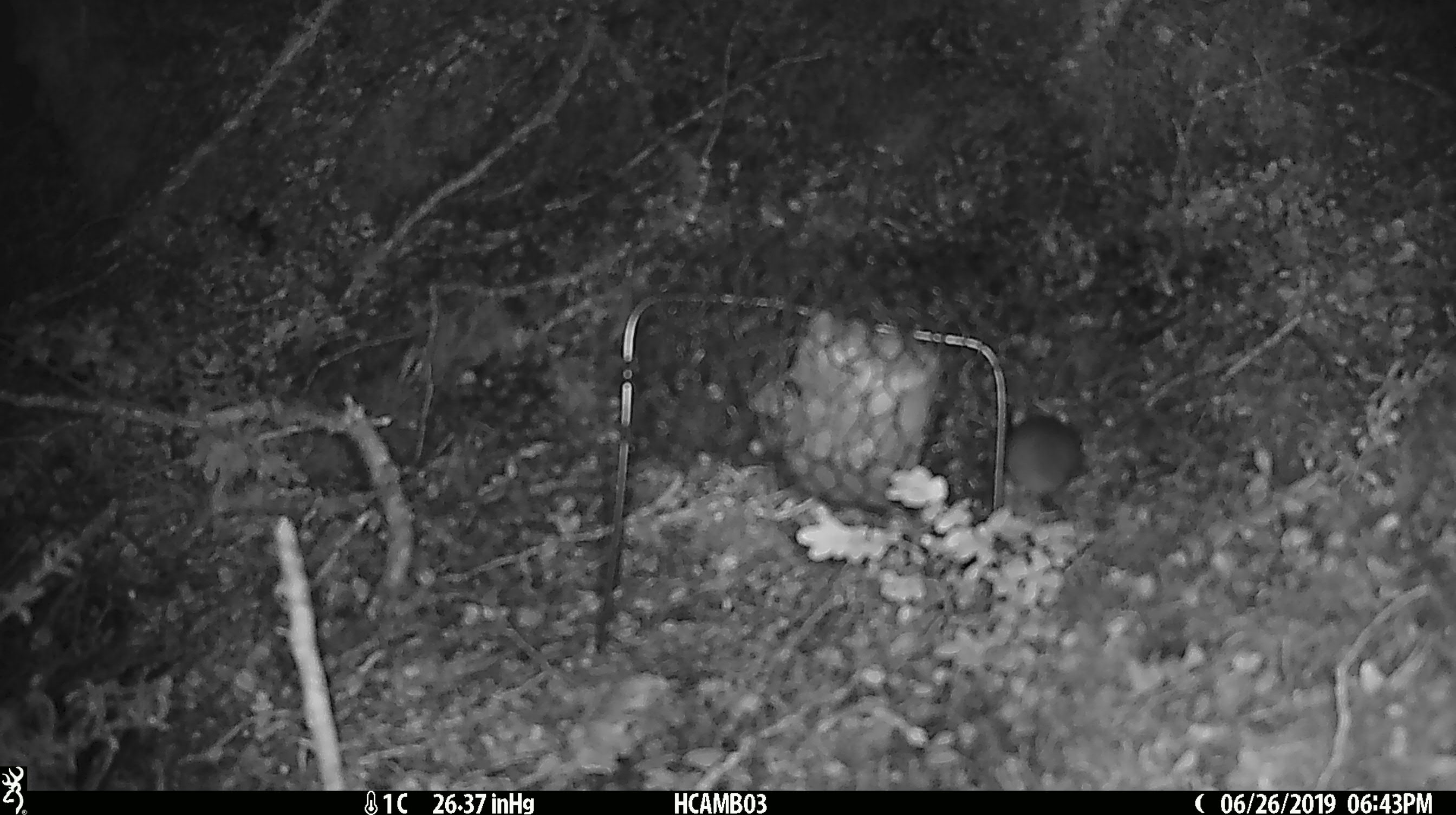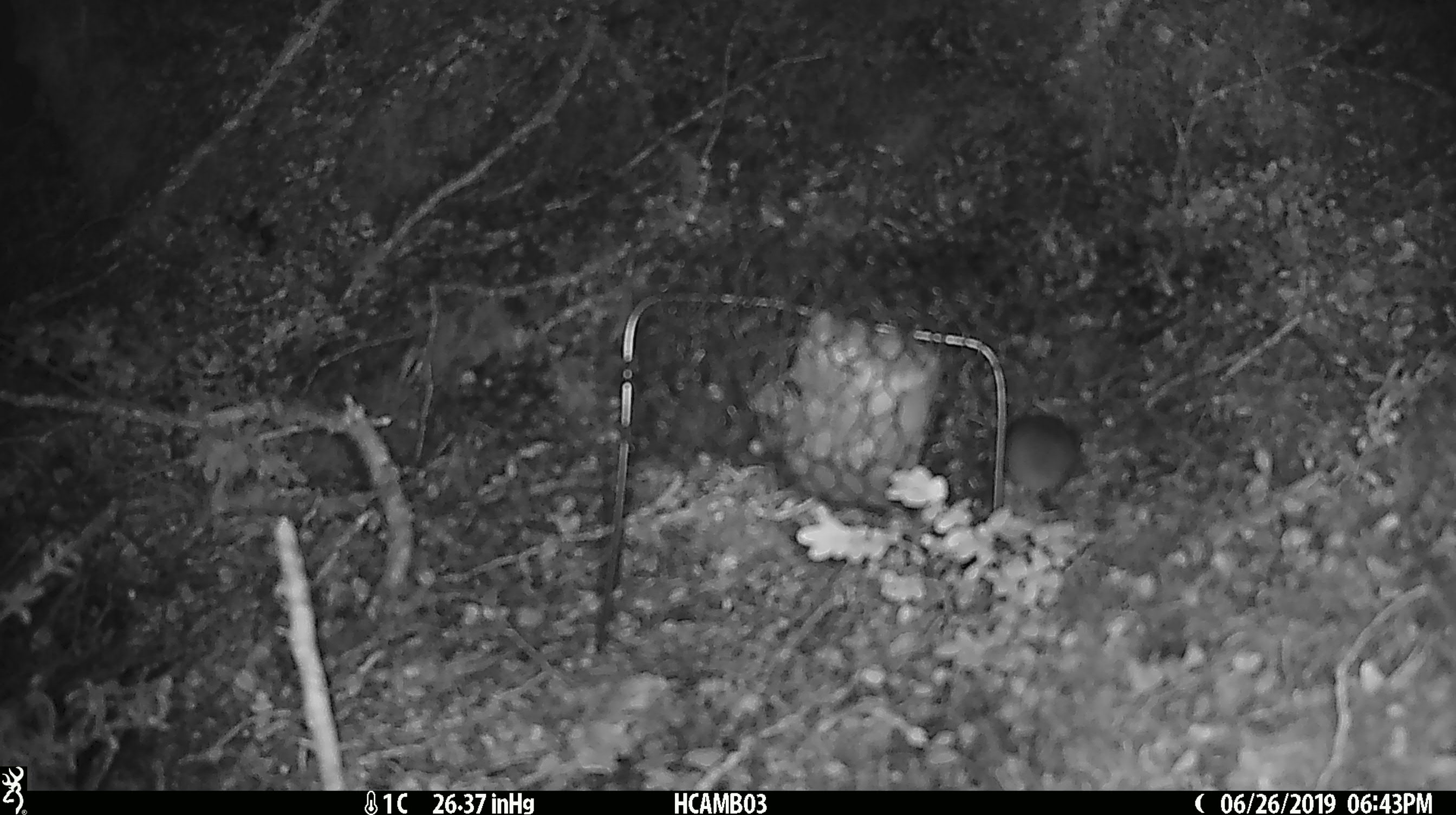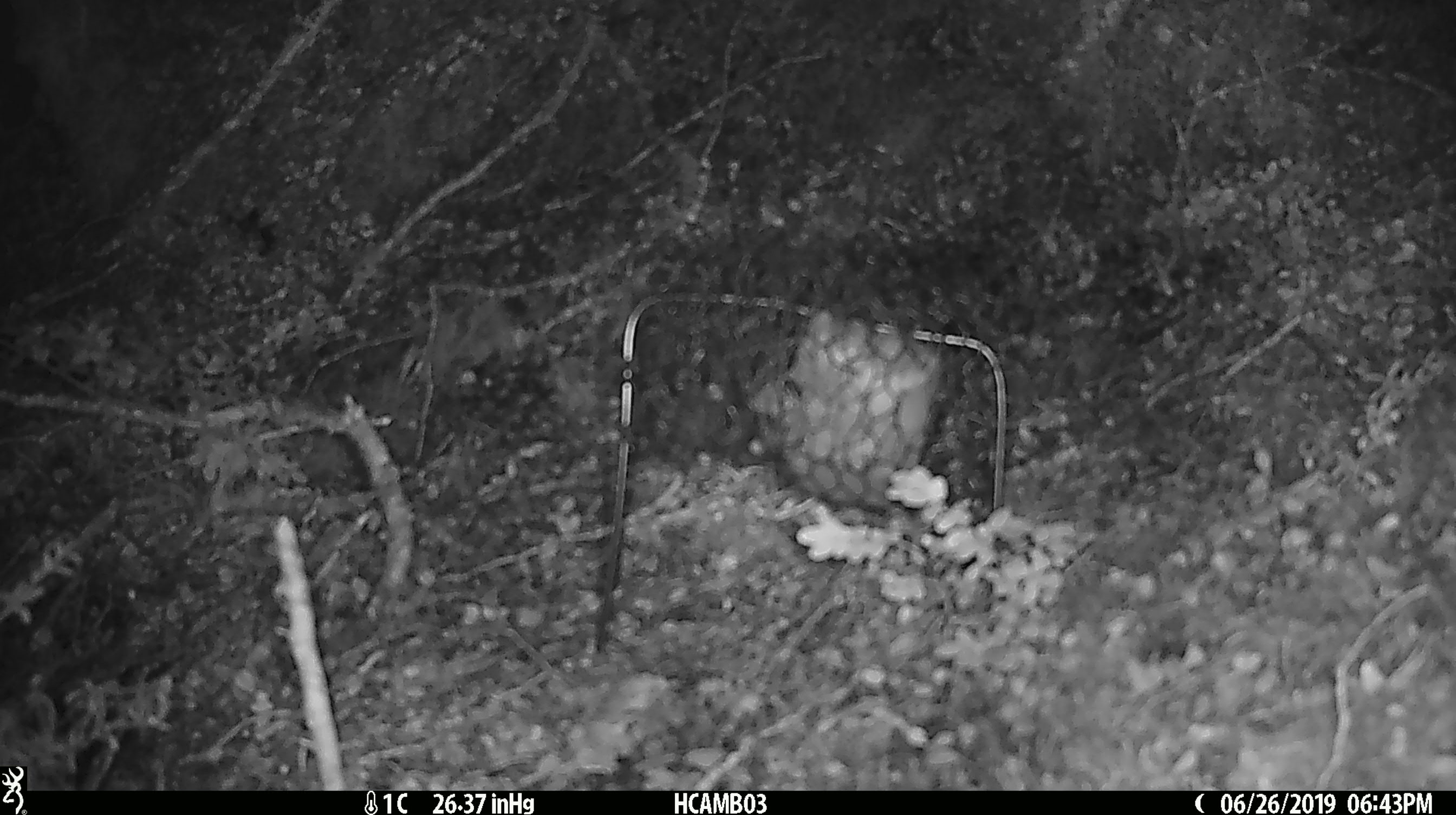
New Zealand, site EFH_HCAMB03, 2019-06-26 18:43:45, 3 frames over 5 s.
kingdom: Animalia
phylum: Chordata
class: Mammalia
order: Rodentia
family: Muridae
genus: Mus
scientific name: Mus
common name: mouse